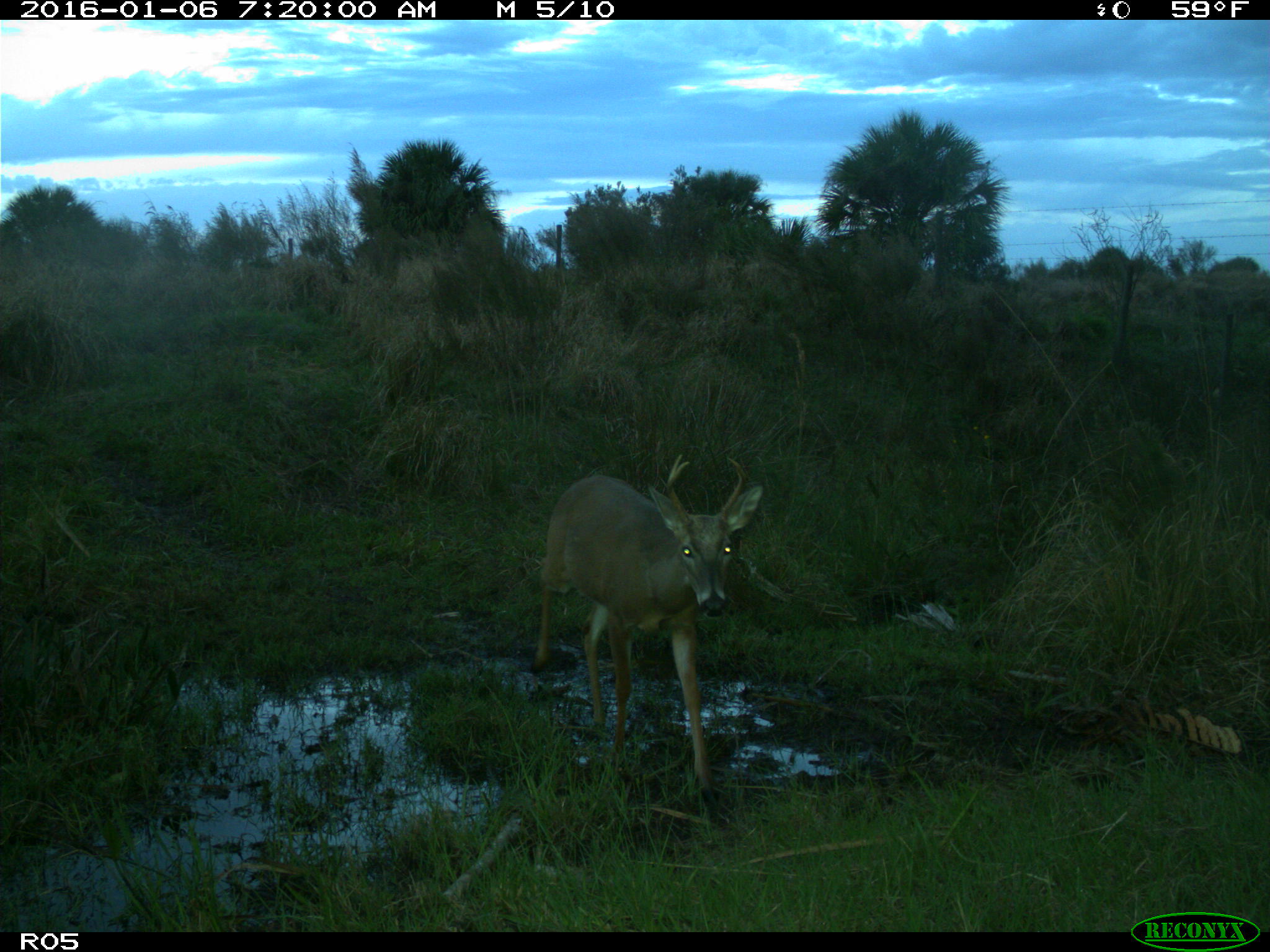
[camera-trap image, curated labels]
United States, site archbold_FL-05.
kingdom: Animalia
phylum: Chordata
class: Mammalia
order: Artiodactyla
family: Cervidae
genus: Odocoileus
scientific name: Odocoileus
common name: deer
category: unidentified deer